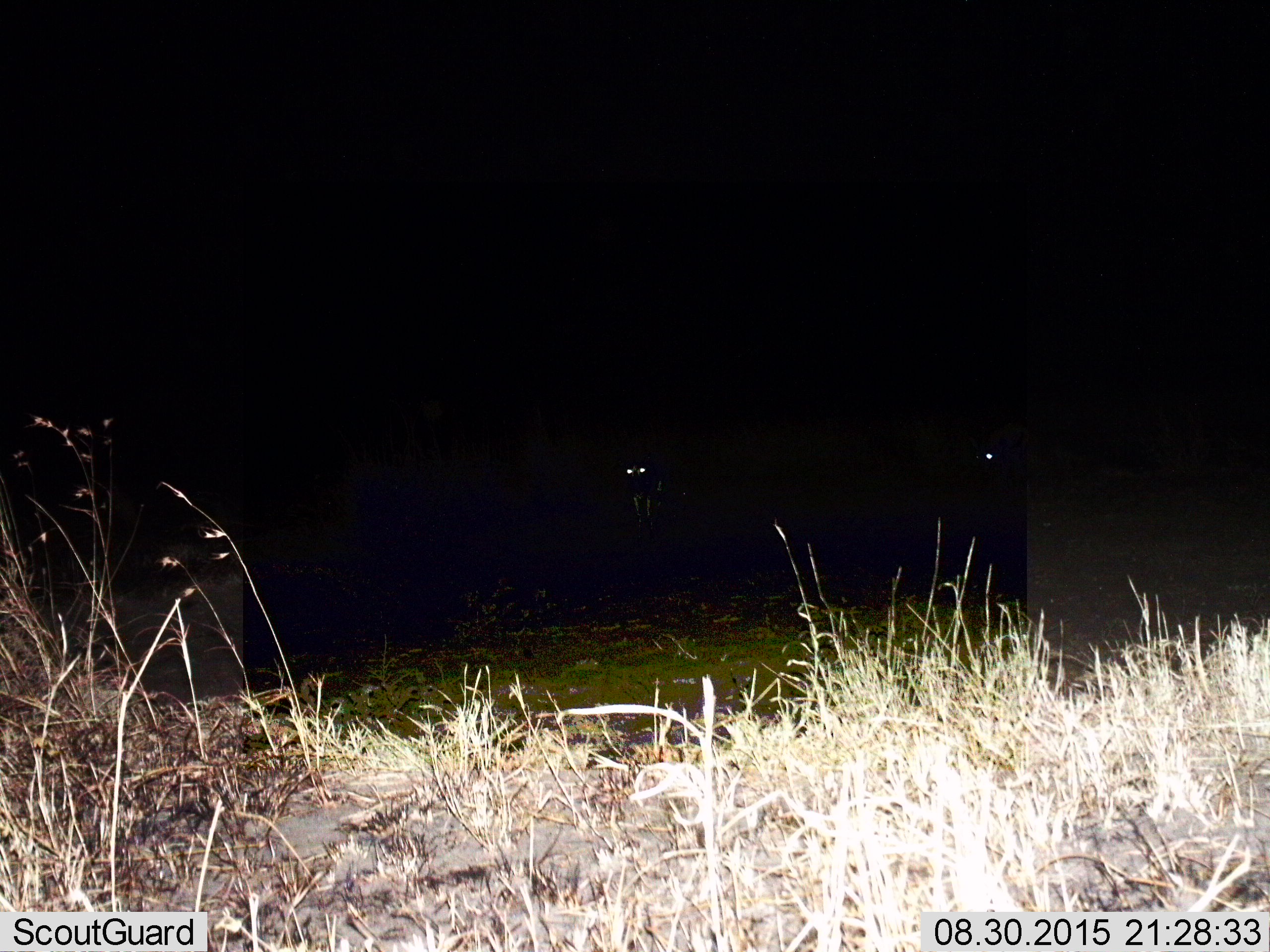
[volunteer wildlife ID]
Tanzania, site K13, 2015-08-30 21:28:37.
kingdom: Animalia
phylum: Chordata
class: Mammalia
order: Perissodactyla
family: Equidae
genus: Equus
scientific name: Equus quagga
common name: plains zebra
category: zebra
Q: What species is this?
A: Zebra (plains zebra) (Equus quagga).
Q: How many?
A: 2.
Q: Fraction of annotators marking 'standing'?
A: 100%.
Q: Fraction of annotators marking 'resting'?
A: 0%.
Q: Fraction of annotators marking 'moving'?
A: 0%.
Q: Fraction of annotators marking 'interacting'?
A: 0%.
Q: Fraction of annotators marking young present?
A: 0%.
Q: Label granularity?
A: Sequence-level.